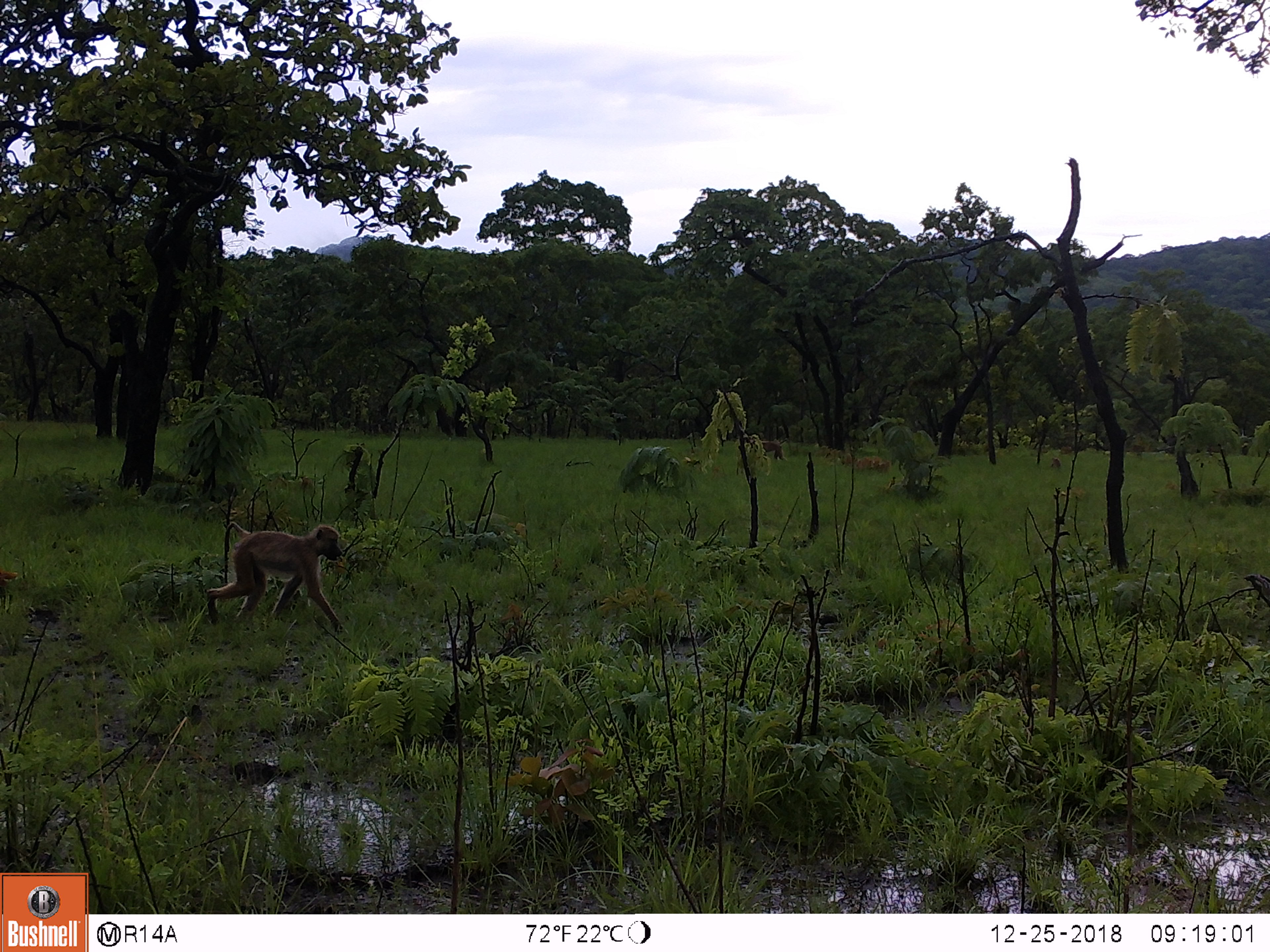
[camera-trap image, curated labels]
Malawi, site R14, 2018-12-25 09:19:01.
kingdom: Animalia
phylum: Chordata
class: Mammalia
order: Primates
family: Cercopithecidae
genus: Papio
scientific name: Papio cynocephalus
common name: yellow baboon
Yellow baboon (Papio cynocephalus), count 1.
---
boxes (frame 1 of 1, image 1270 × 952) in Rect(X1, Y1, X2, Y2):
yellow baboon: Rect(201, 514, 357, 640)